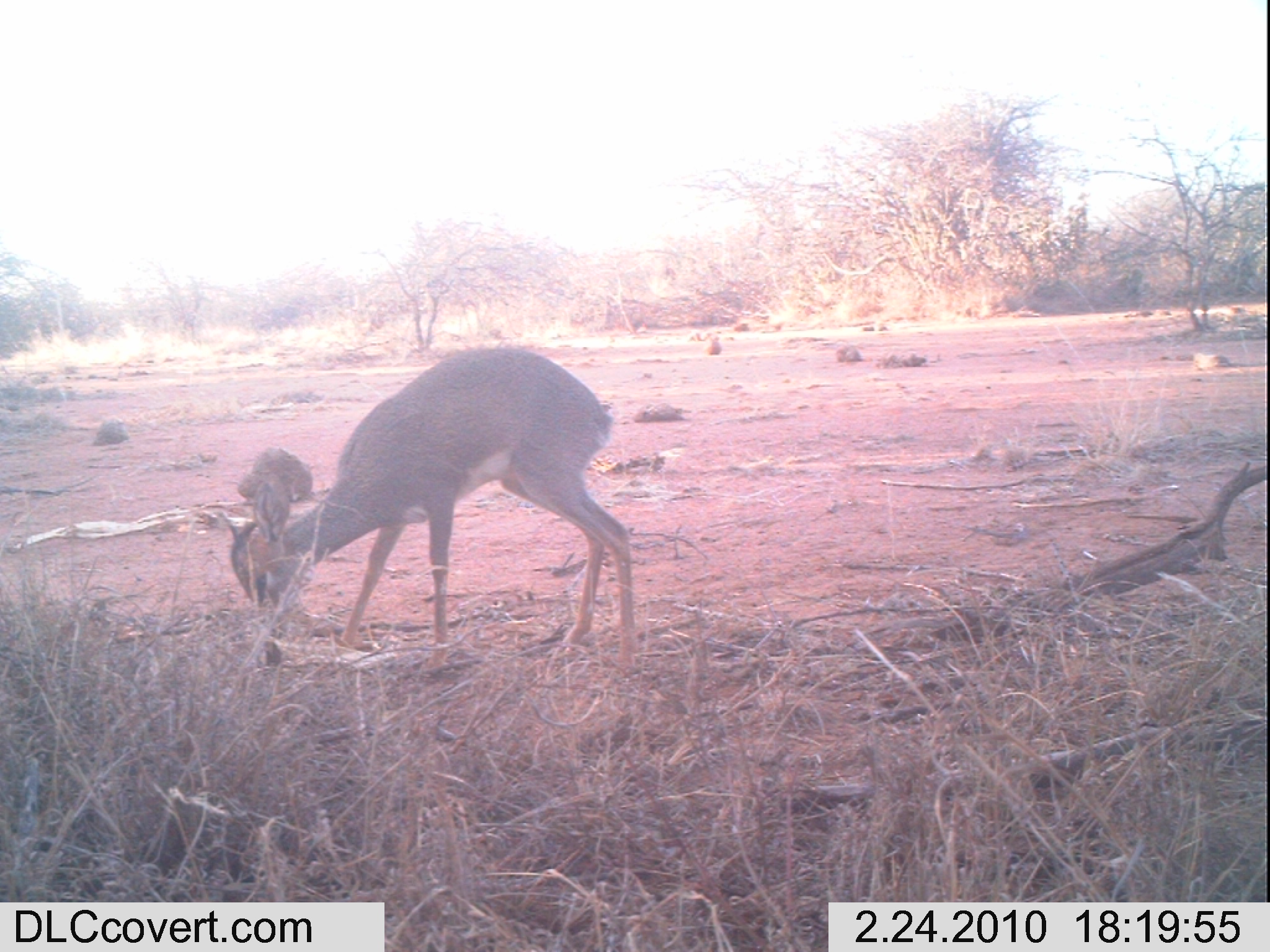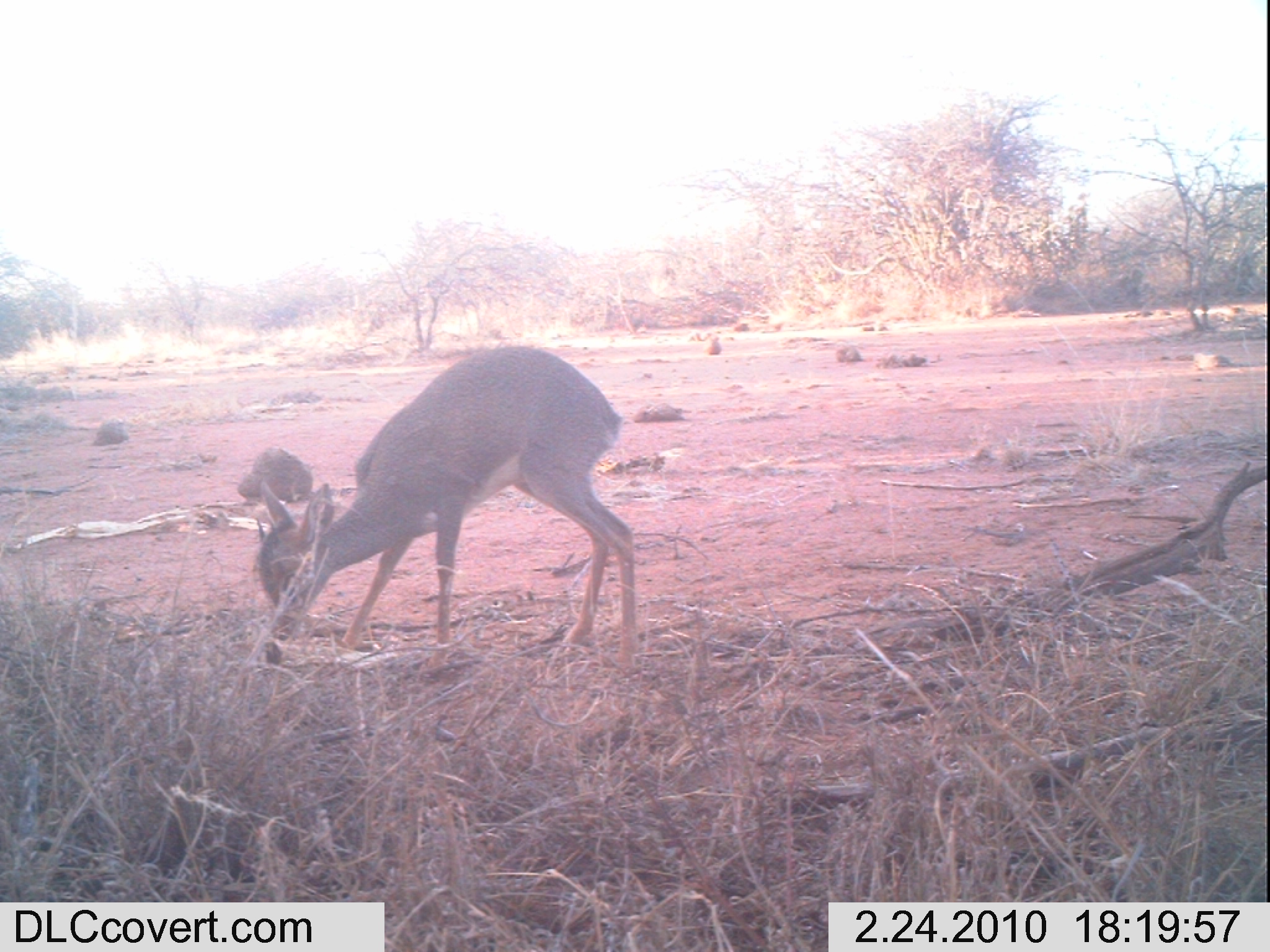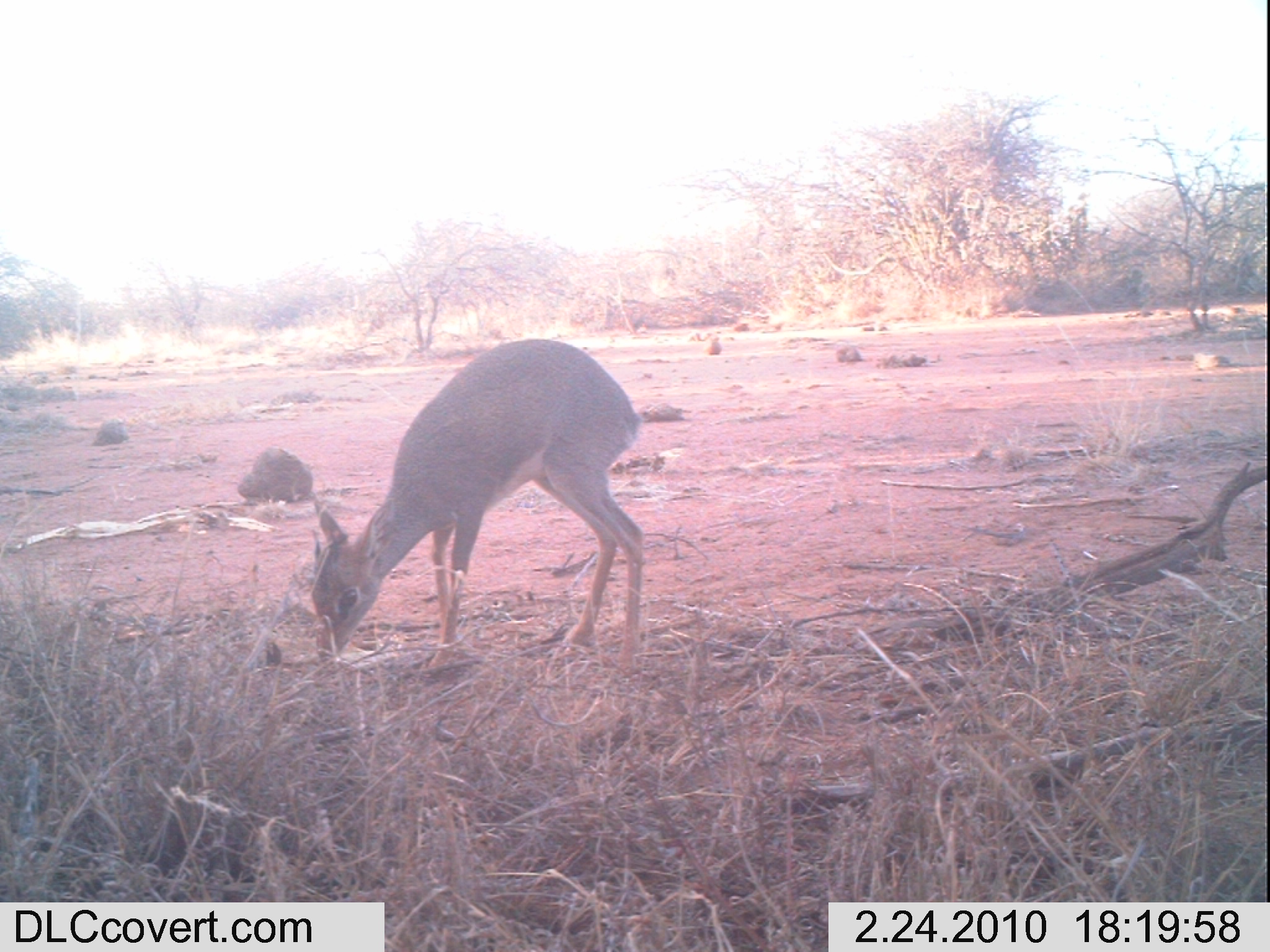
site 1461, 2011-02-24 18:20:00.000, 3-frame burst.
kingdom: Animalia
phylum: Chordata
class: Mammalia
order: Artiodactyla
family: Bovidae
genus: Madoqua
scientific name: Madoqua guentheri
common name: günther's dik-dik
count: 1